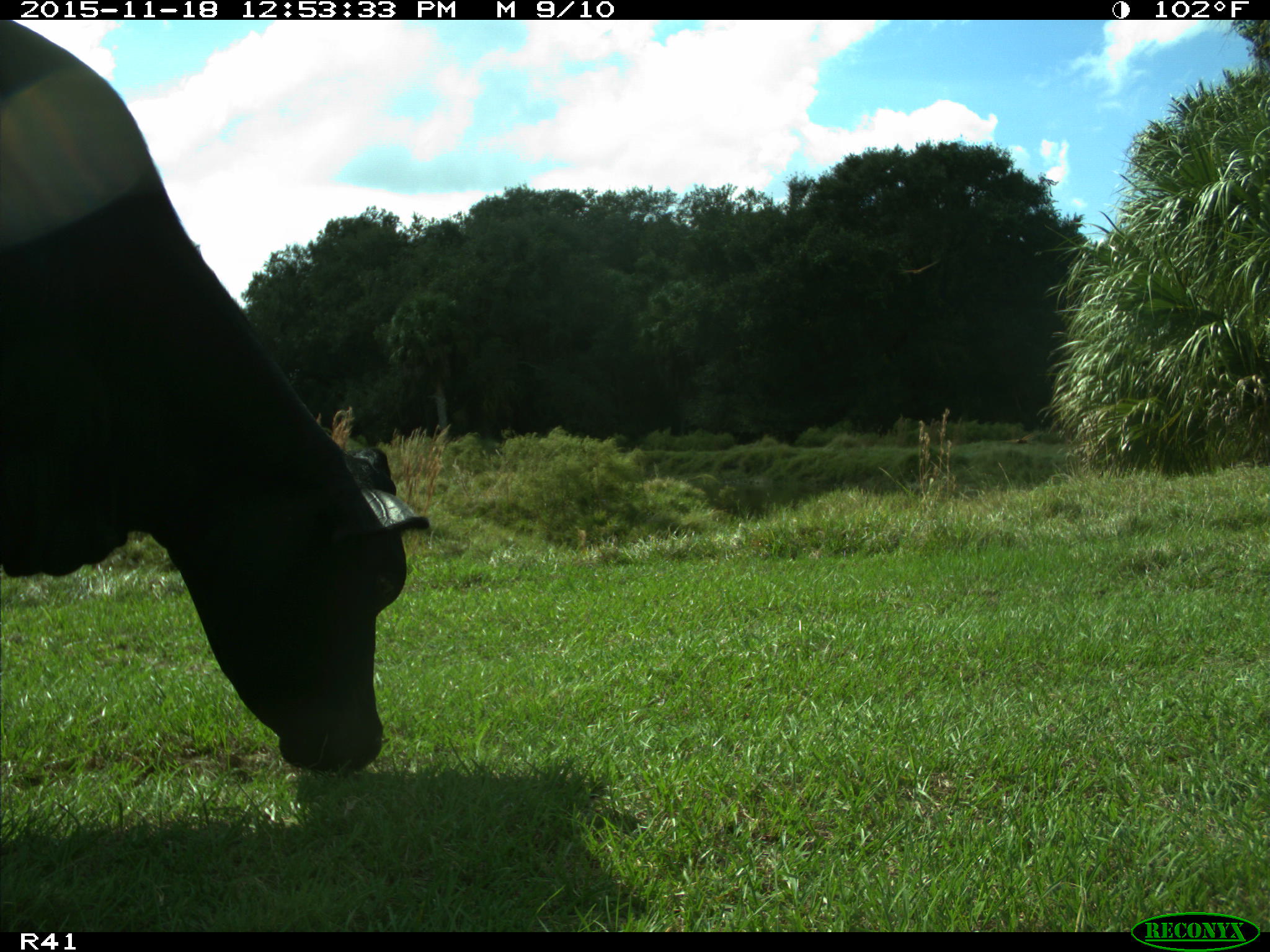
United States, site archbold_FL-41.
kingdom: Animalia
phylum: Chordata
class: Mammalia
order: Artiodactyla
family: Bovidae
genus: Bos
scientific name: Bos taurus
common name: domestic cow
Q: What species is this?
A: Bos taurus (domestic cow).